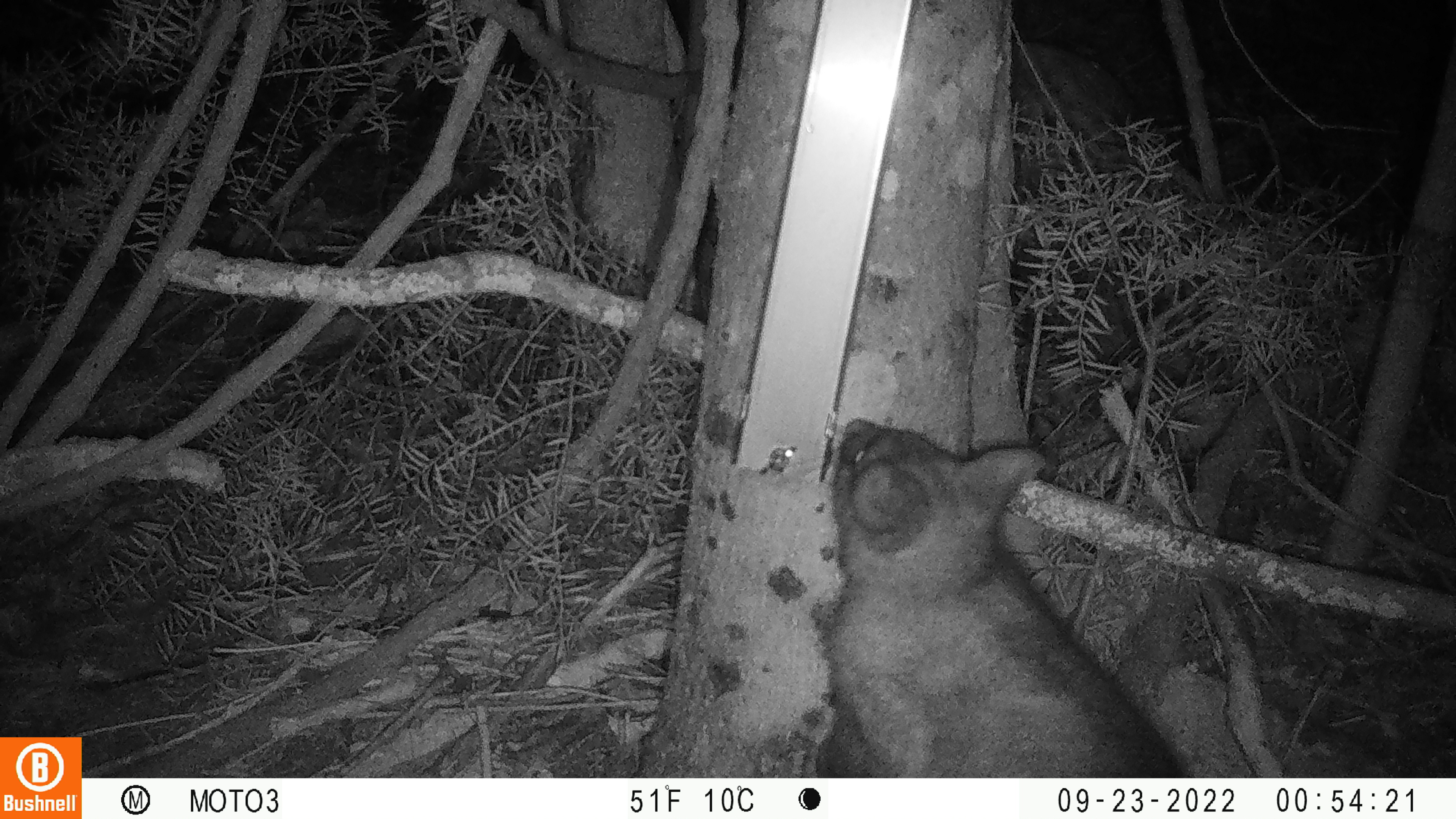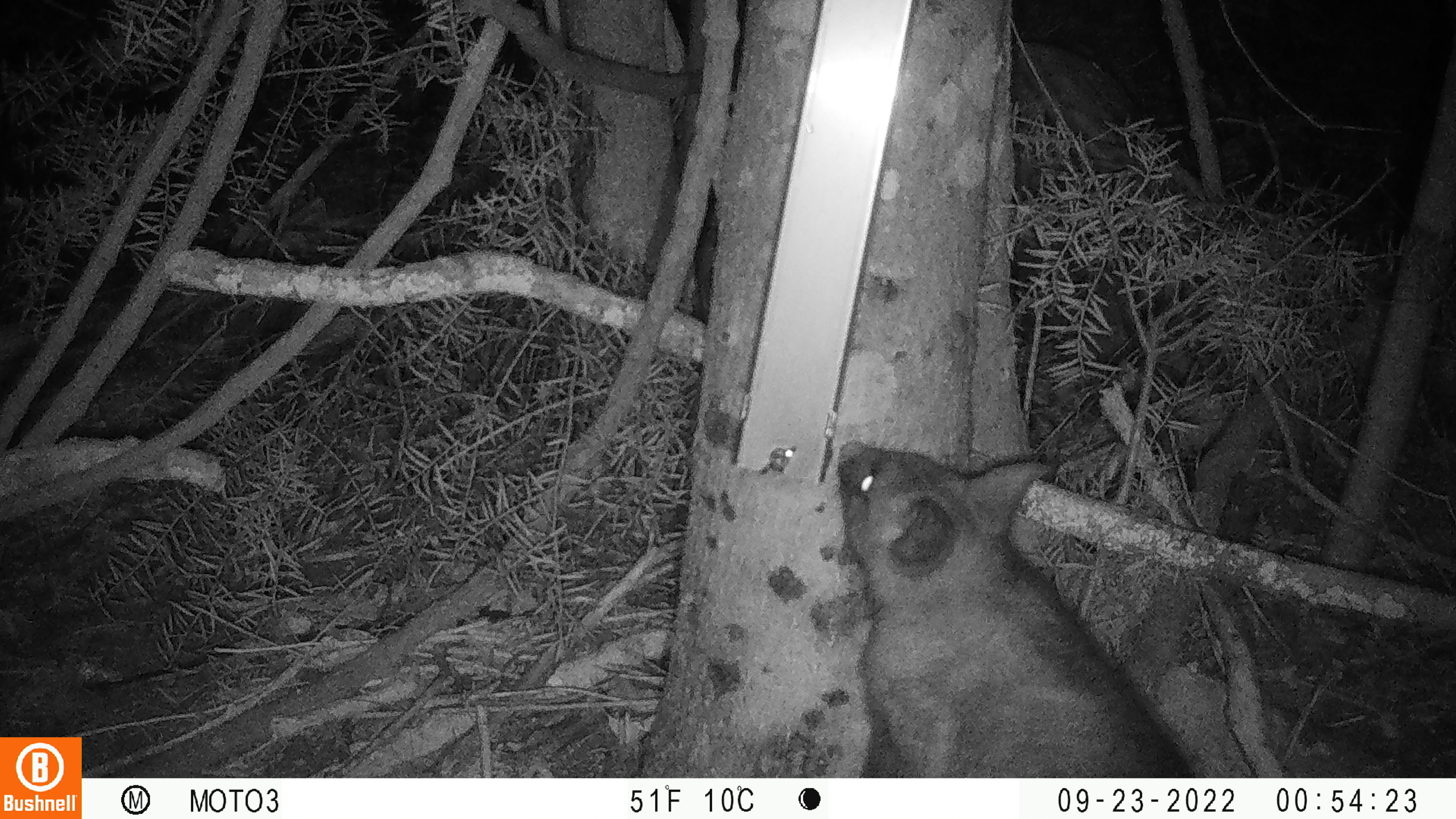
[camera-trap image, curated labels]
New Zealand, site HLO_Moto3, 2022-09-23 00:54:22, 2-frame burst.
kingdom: Animalia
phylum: Chordata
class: Mammalia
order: Diprotodontia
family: Phalangeridae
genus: Trichosurus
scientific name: Trichosurus vulpecula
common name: common brushtail possum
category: possum